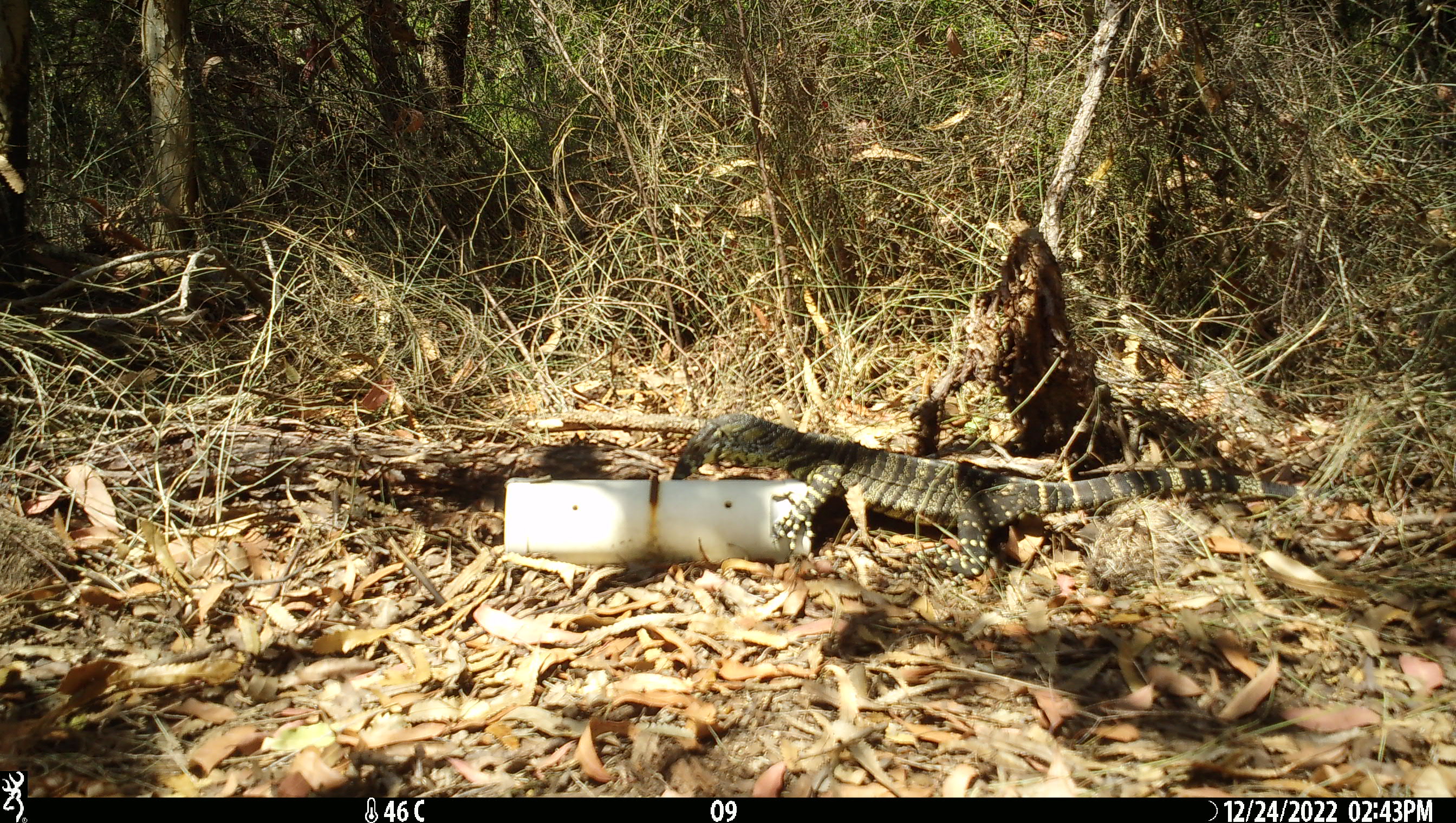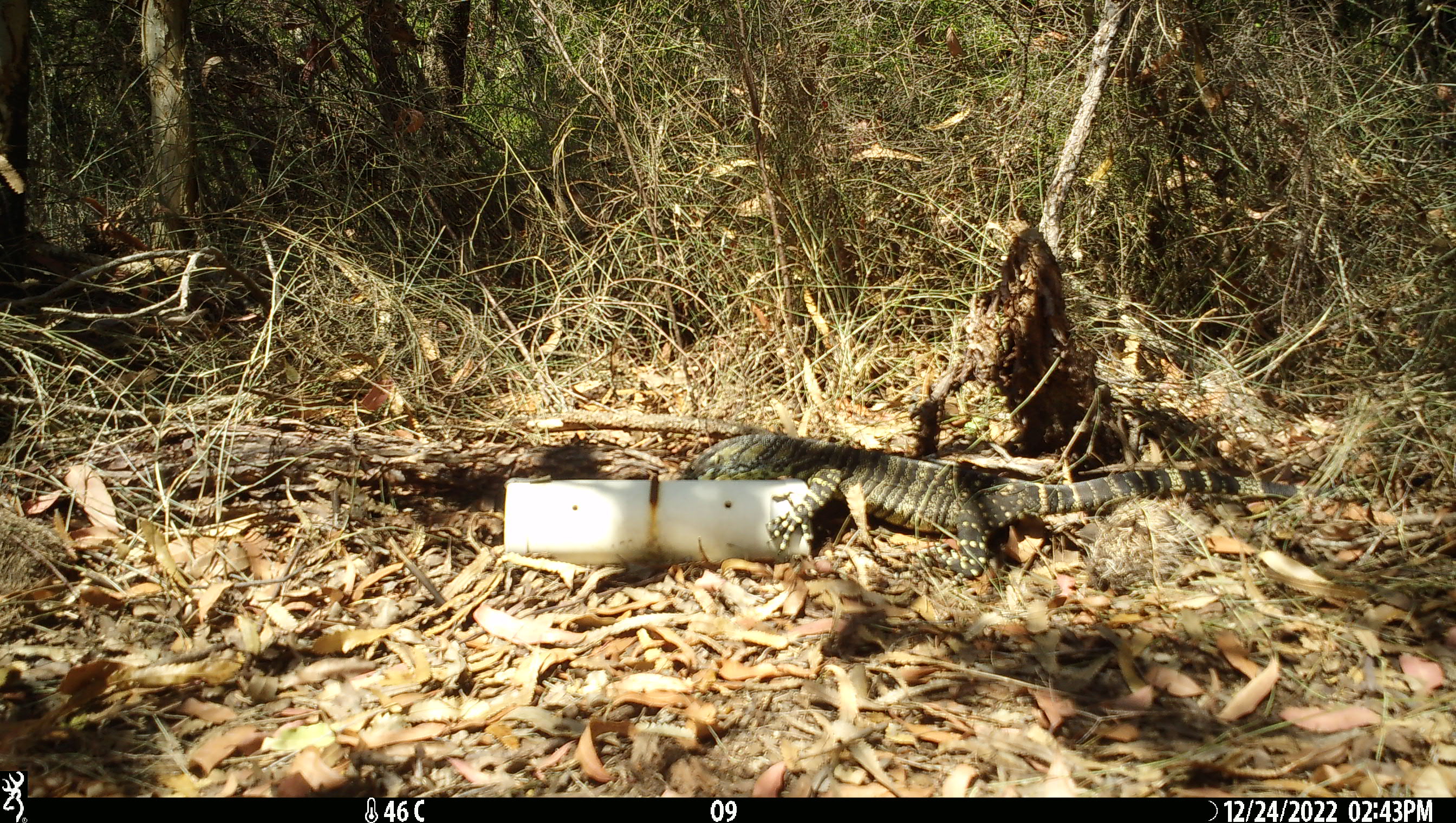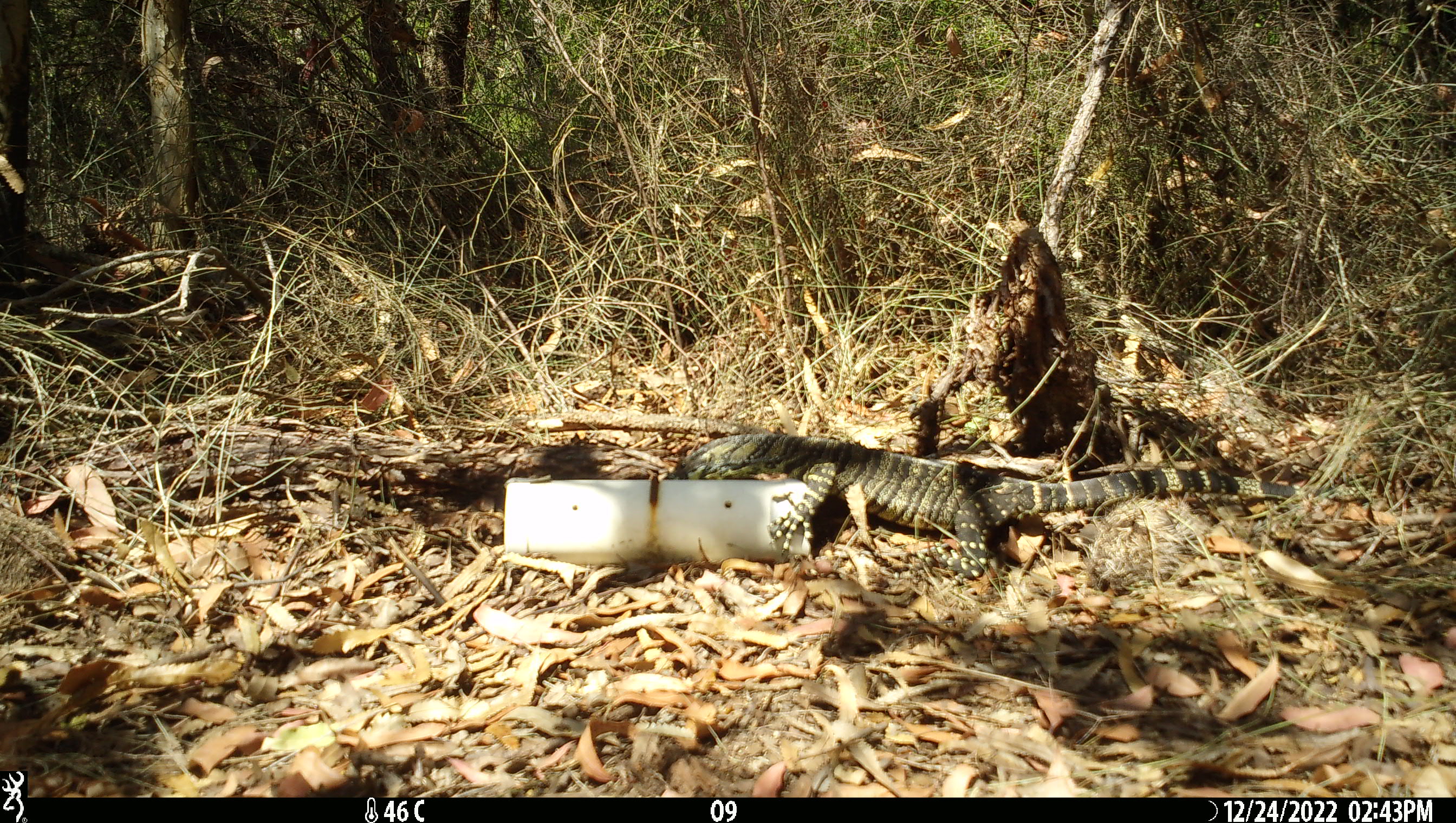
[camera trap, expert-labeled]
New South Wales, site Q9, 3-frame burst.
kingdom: Animalia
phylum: Chordata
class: Reptilia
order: Squamata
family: Varanidae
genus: Varanus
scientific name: Varanus varius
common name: lace monitor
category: goanna